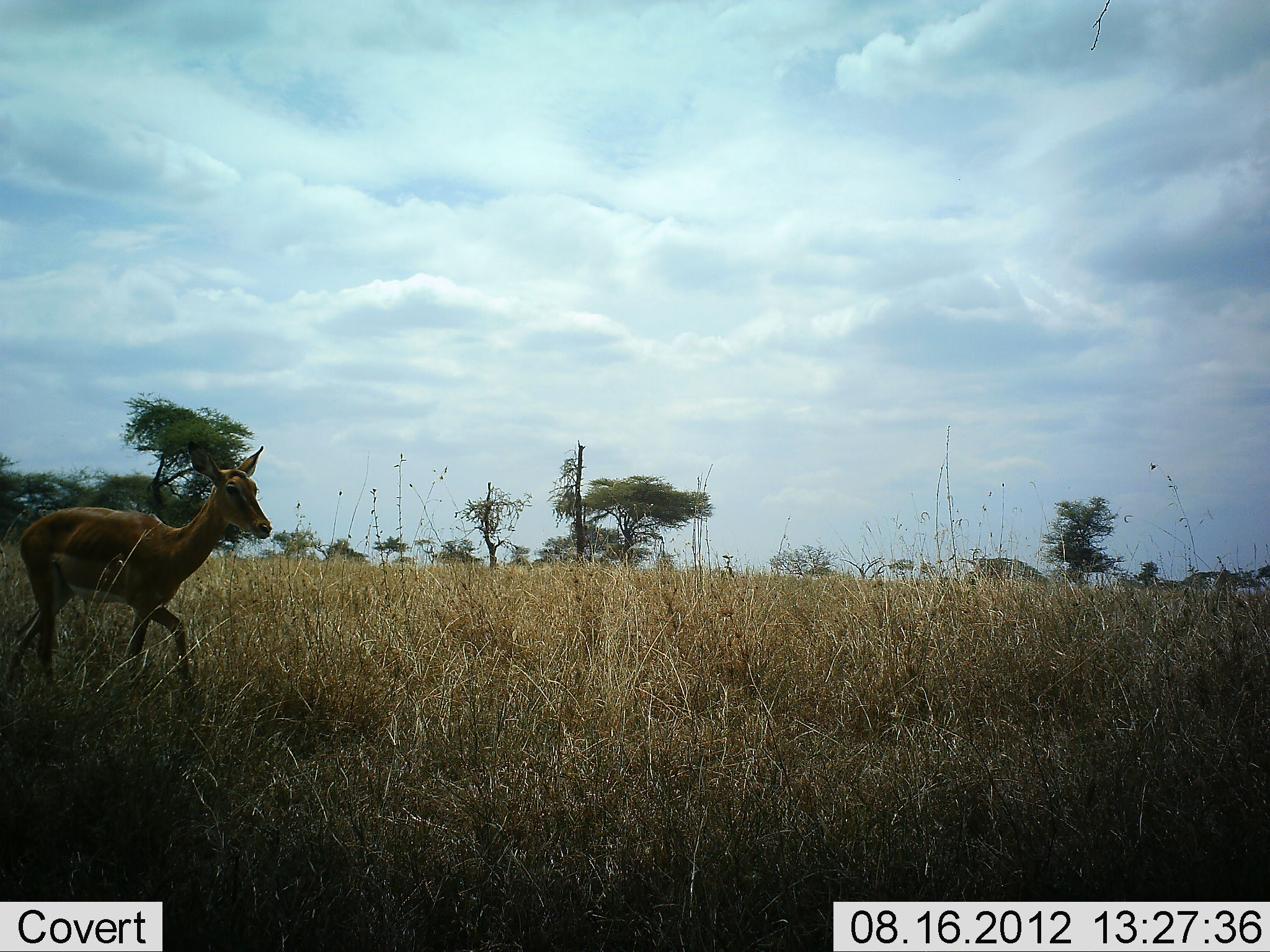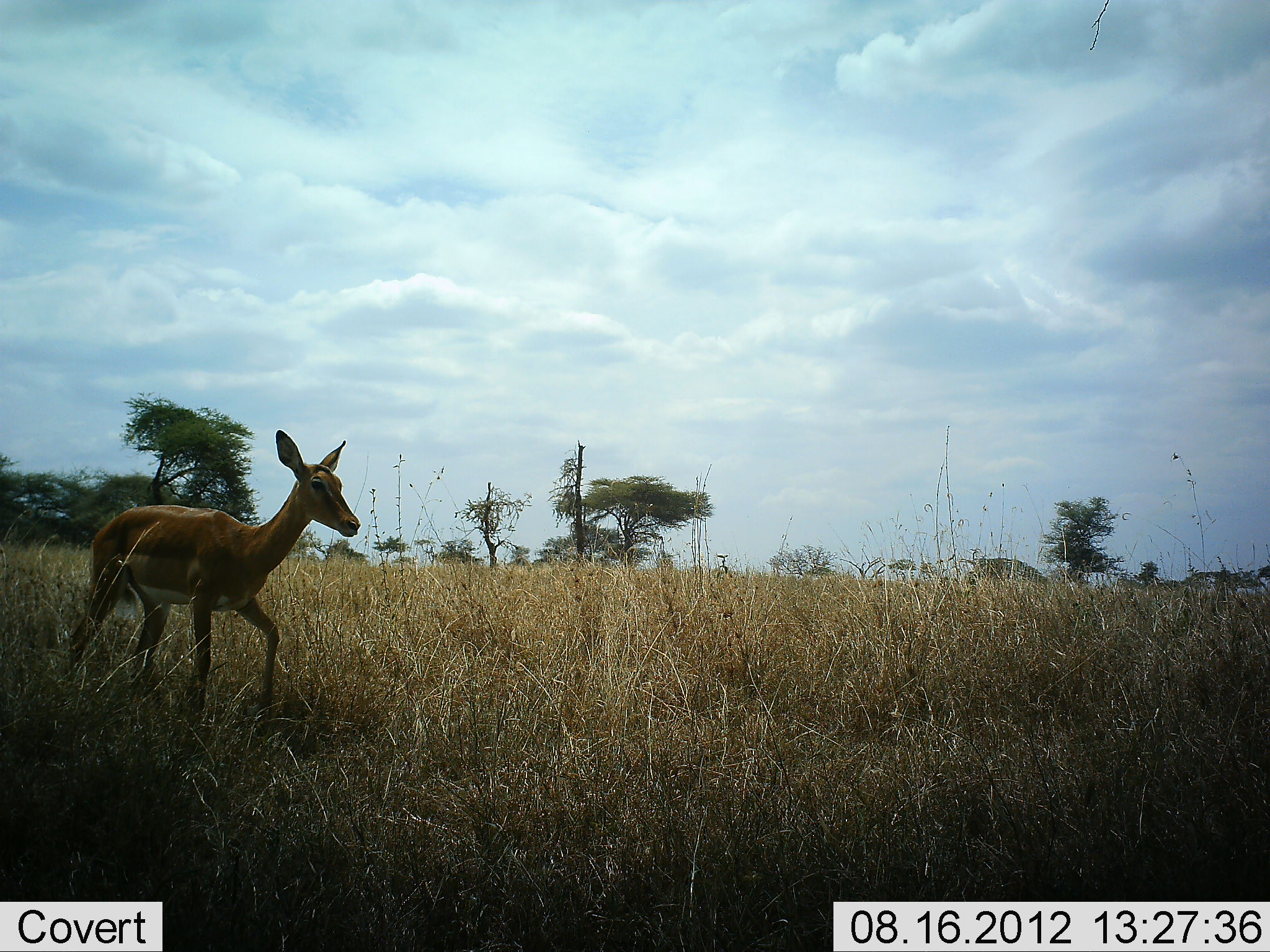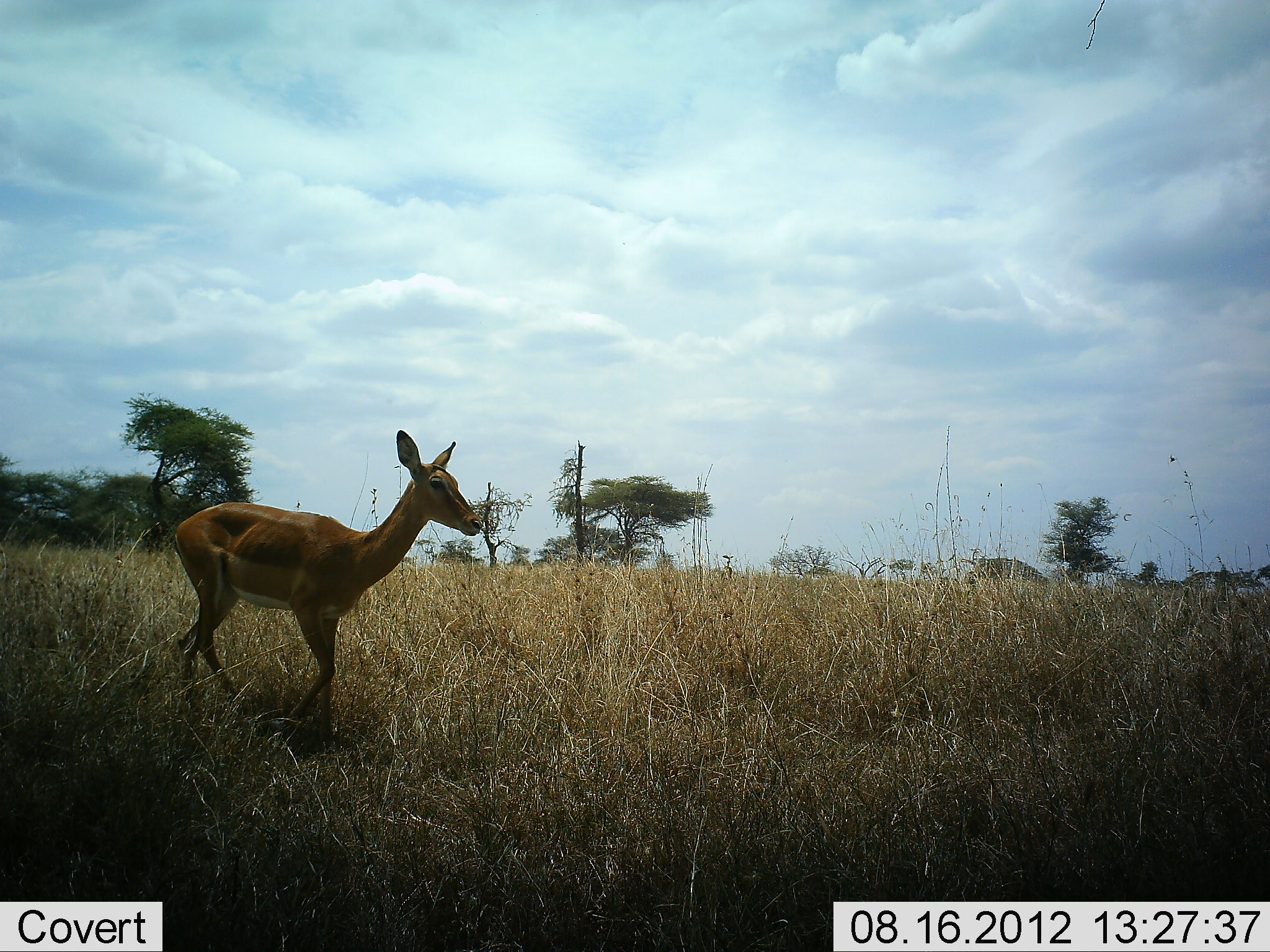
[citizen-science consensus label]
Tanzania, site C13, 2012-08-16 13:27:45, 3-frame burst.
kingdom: Animalia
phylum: Chordata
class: Mammalia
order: Artiodactyla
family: Bovidae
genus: Aepyceros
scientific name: Aepyceros melampus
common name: impala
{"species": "impala (Aepyceros melampus)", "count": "1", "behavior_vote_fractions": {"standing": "10%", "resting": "0%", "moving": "90%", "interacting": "0%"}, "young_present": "0%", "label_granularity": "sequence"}